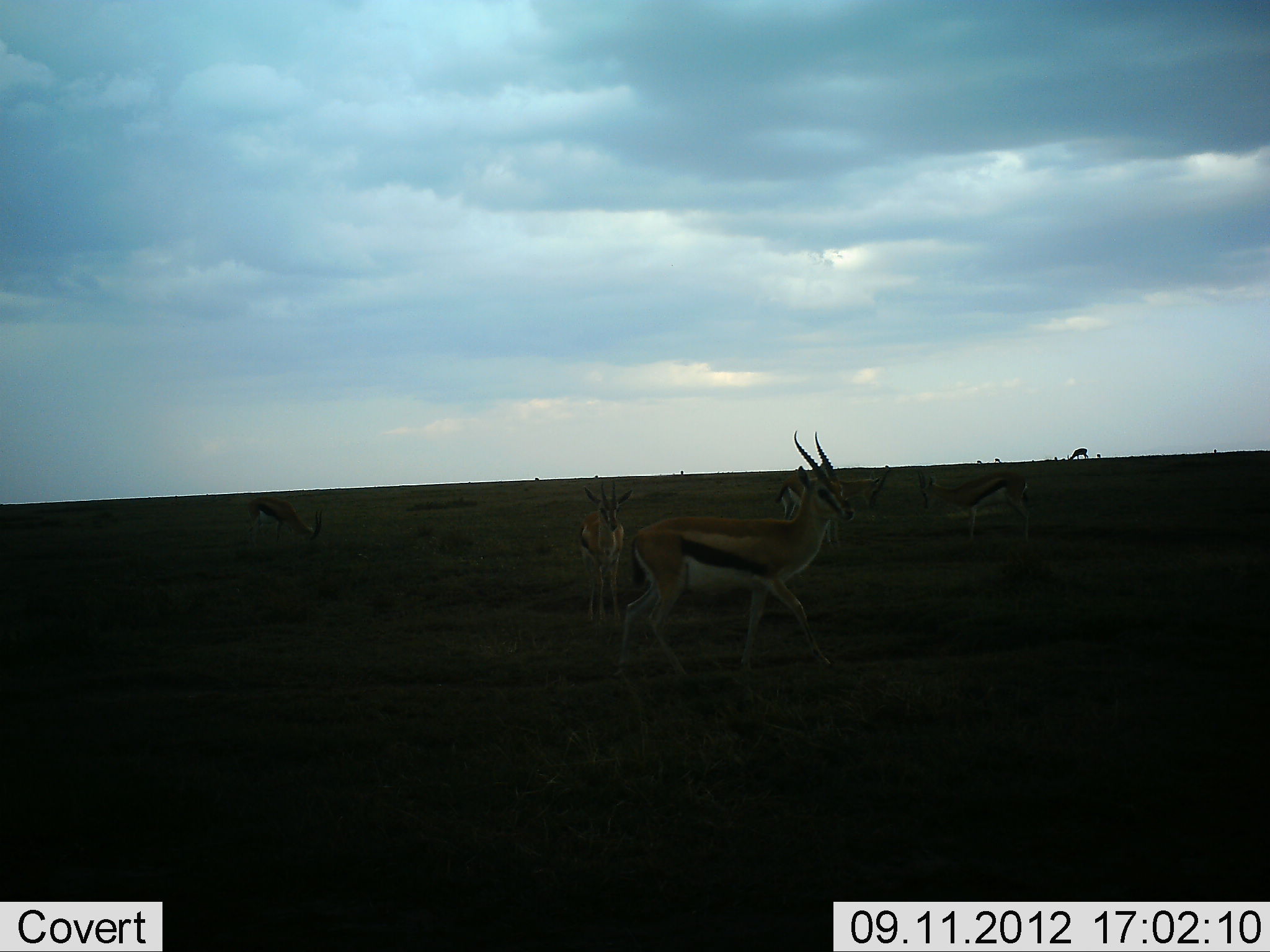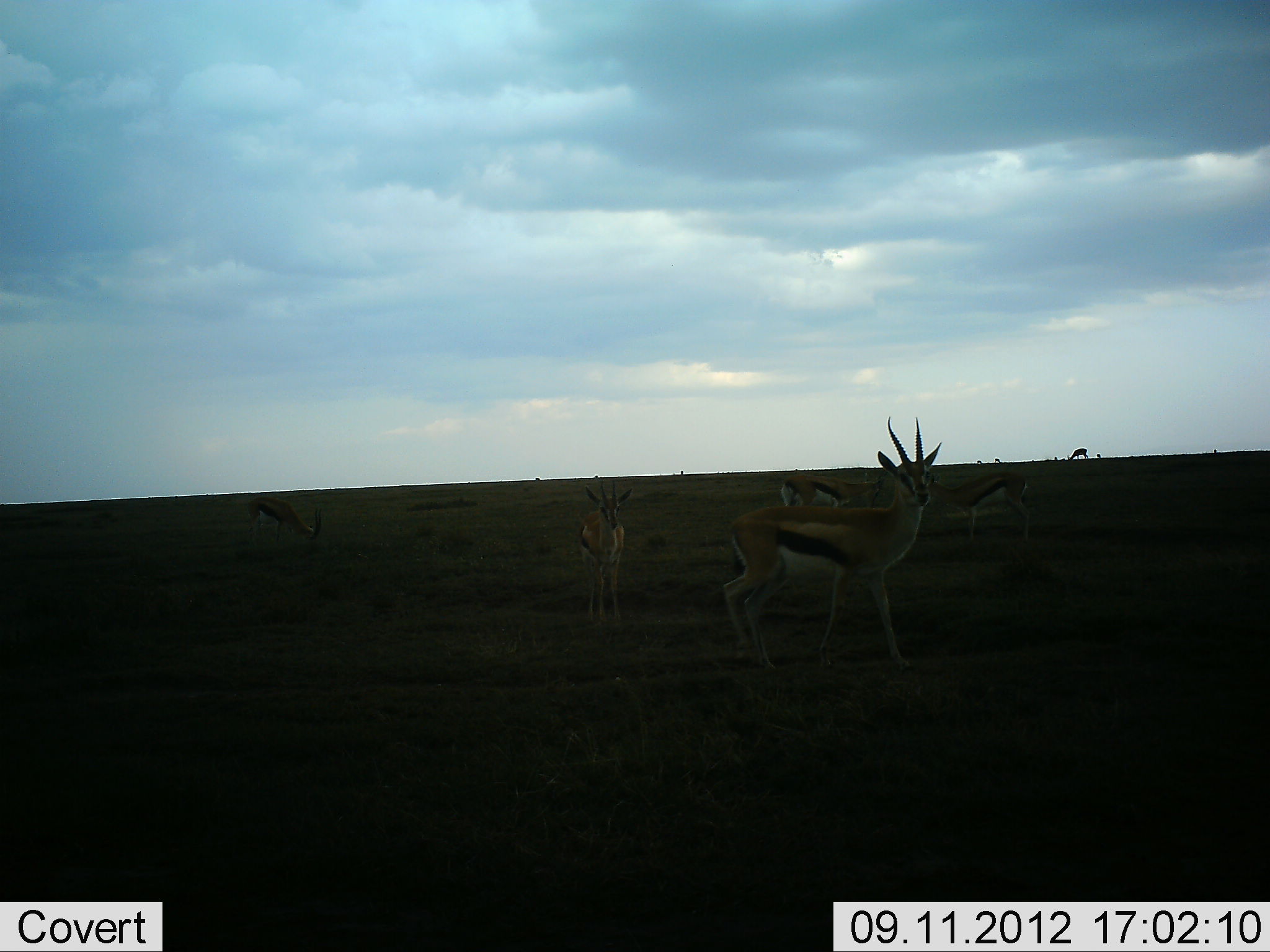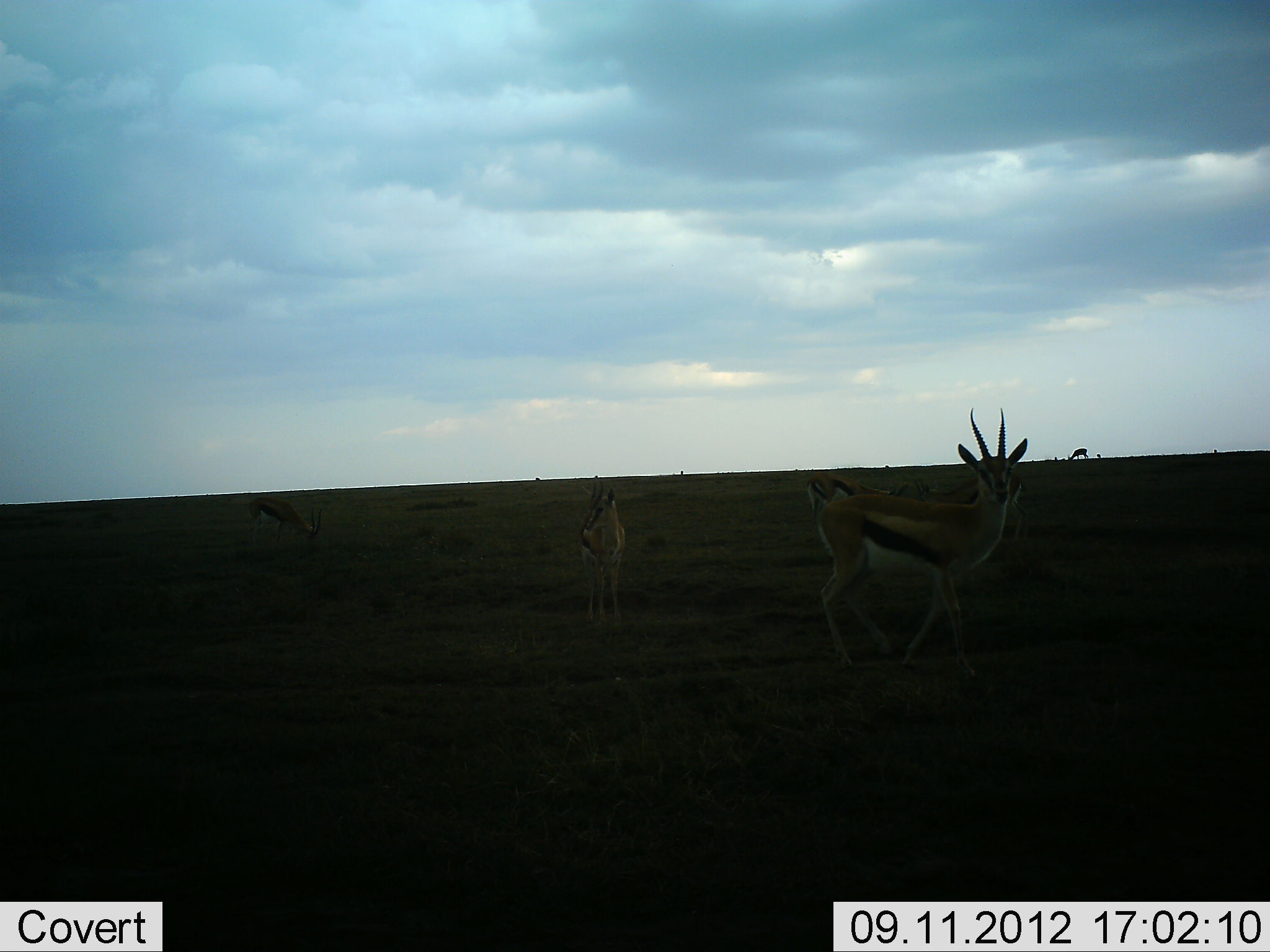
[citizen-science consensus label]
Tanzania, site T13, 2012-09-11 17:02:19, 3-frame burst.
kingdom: Animalia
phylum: Chordata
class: Mammalia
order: Artiodactyla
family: Bovidae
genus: Eudorcas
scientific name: Eudorcas thomsonii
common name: thomson's gazelle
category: gazellethomsons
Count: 6.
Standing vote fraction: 70%.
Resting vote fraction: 10%.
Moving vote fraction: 90%.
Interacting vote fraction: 10%.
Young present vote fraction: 10%.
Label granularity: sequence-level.